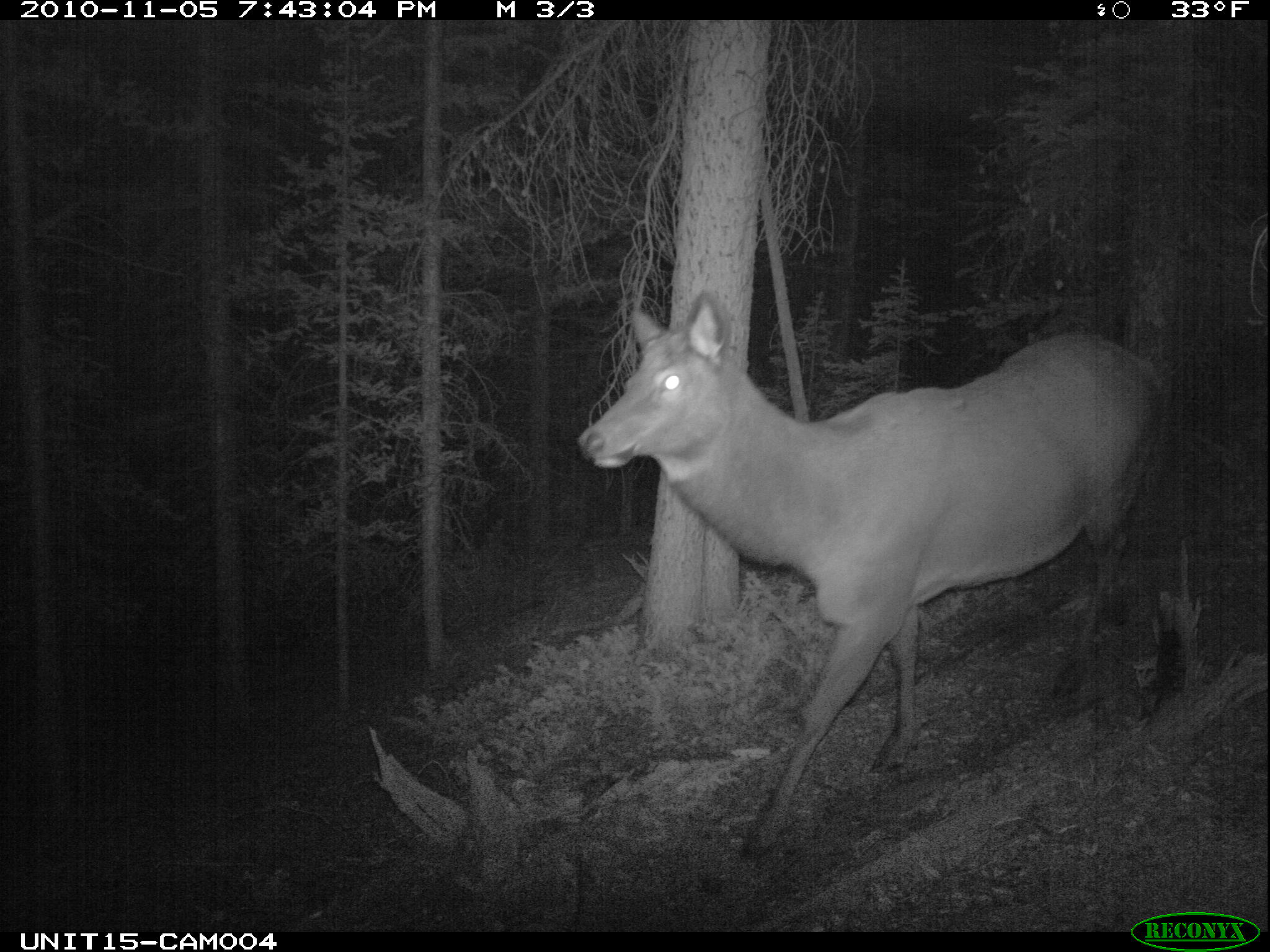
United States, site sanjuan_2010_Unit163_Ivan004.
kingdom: Animalia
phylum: Chordata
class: Mammalia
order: Artiodactyla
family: Cervidae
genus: Cervus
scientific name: Cervus elaphus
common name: red deer